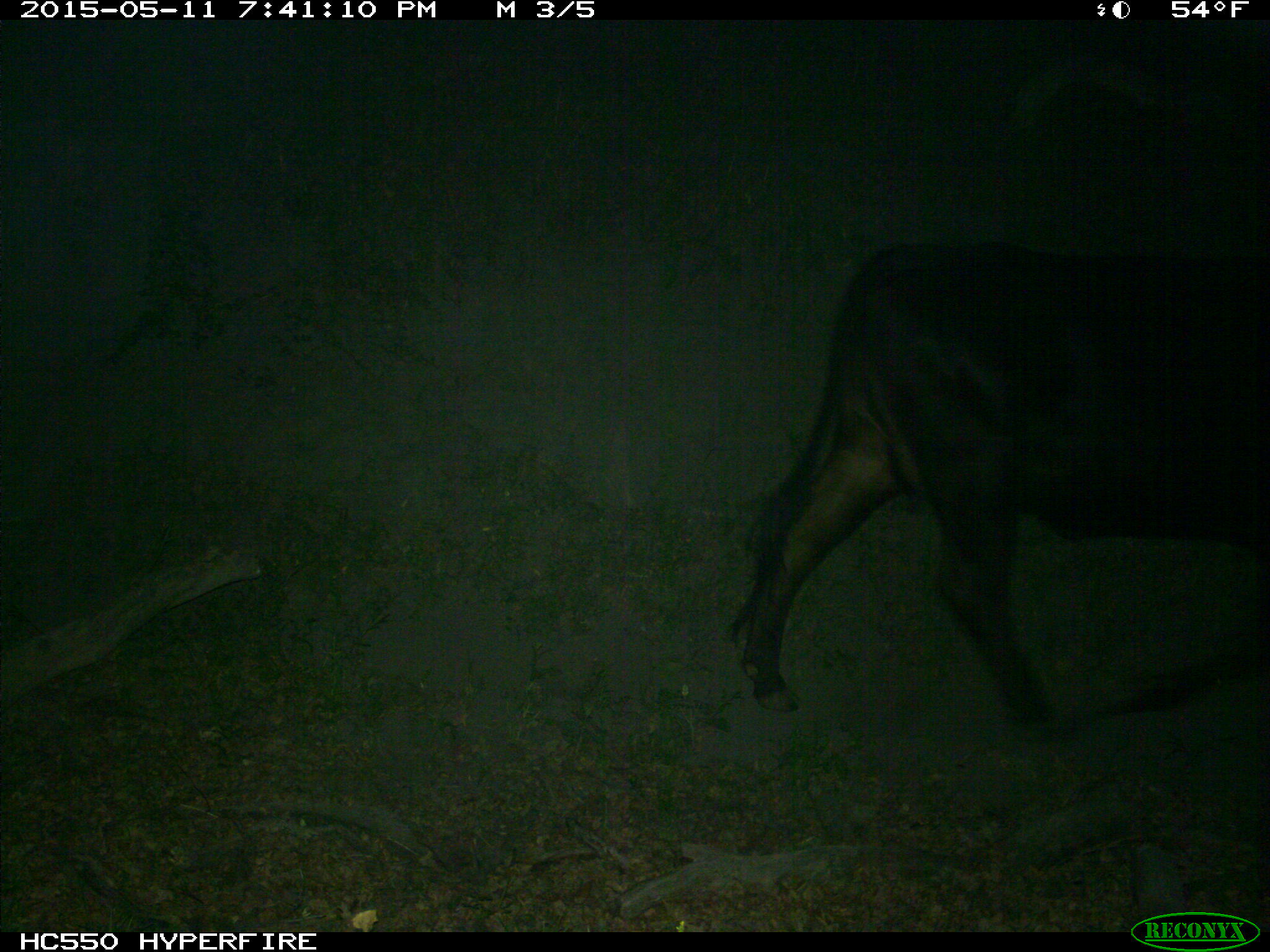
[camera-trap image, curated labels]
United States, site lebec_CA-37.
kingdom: Animalia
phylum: Chordata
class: Mammalia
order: Artiodactyla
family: Bovidae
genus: Bos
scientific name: Bos taurus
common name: domestic cow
Bos taurus (domestic cow).